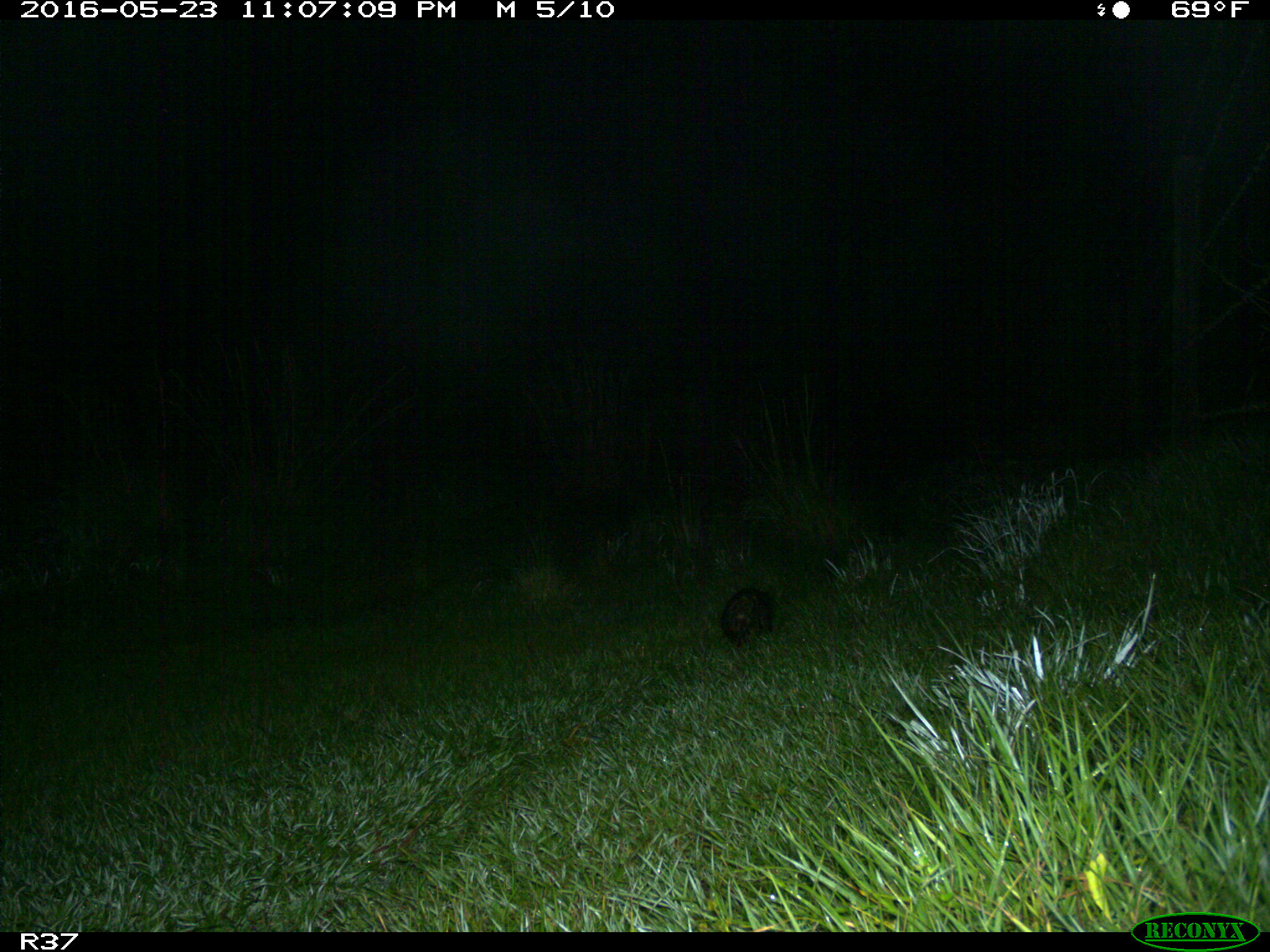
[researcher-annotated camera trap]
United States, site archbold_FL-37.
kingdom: Animalia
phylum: Chordata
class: Mammalia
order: Didelphimorphia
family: Didelphidae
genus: Didelphis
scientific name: Didelphis virginiana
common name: virginia opossum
Didelphis virginiana (virginia opossum).